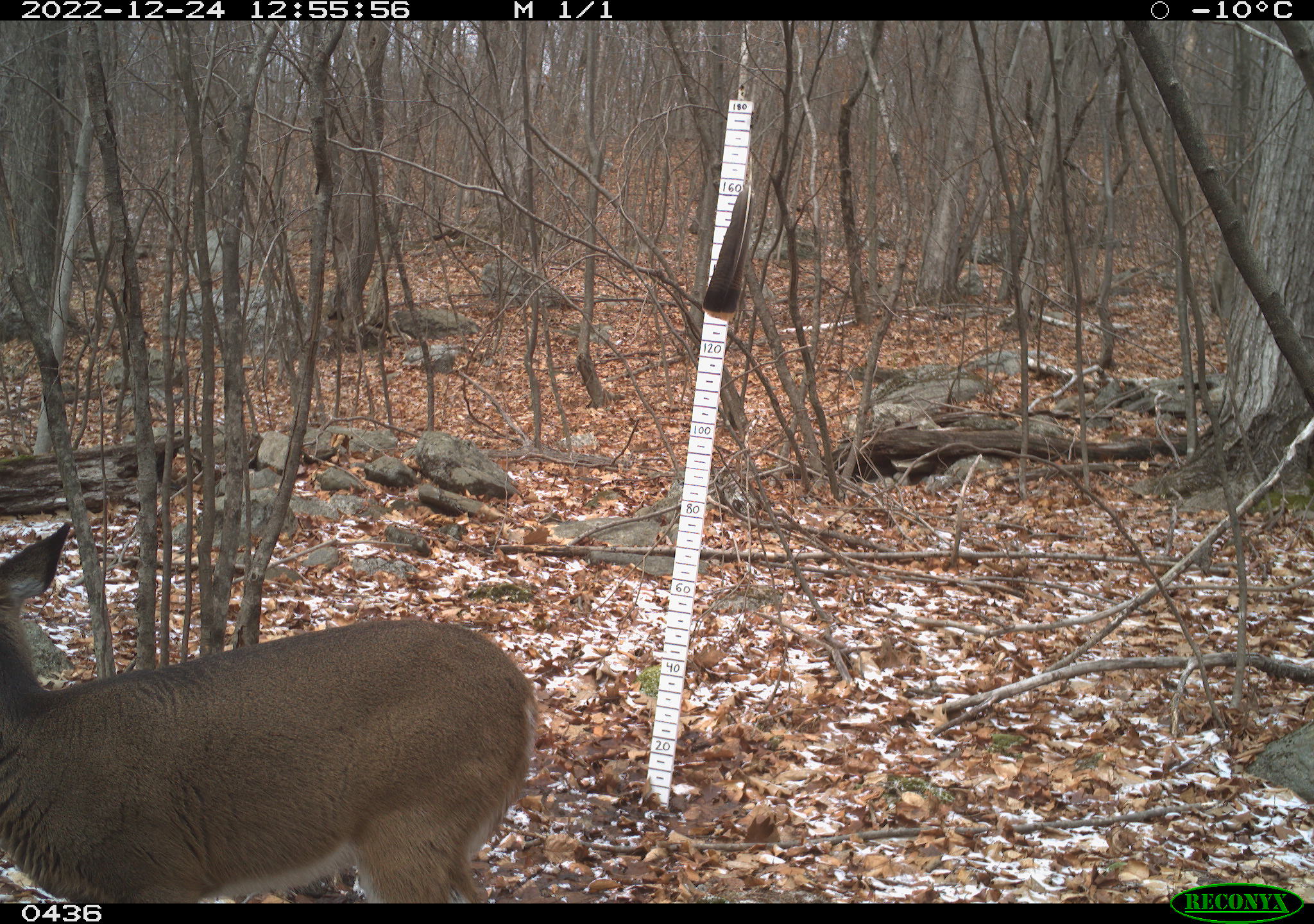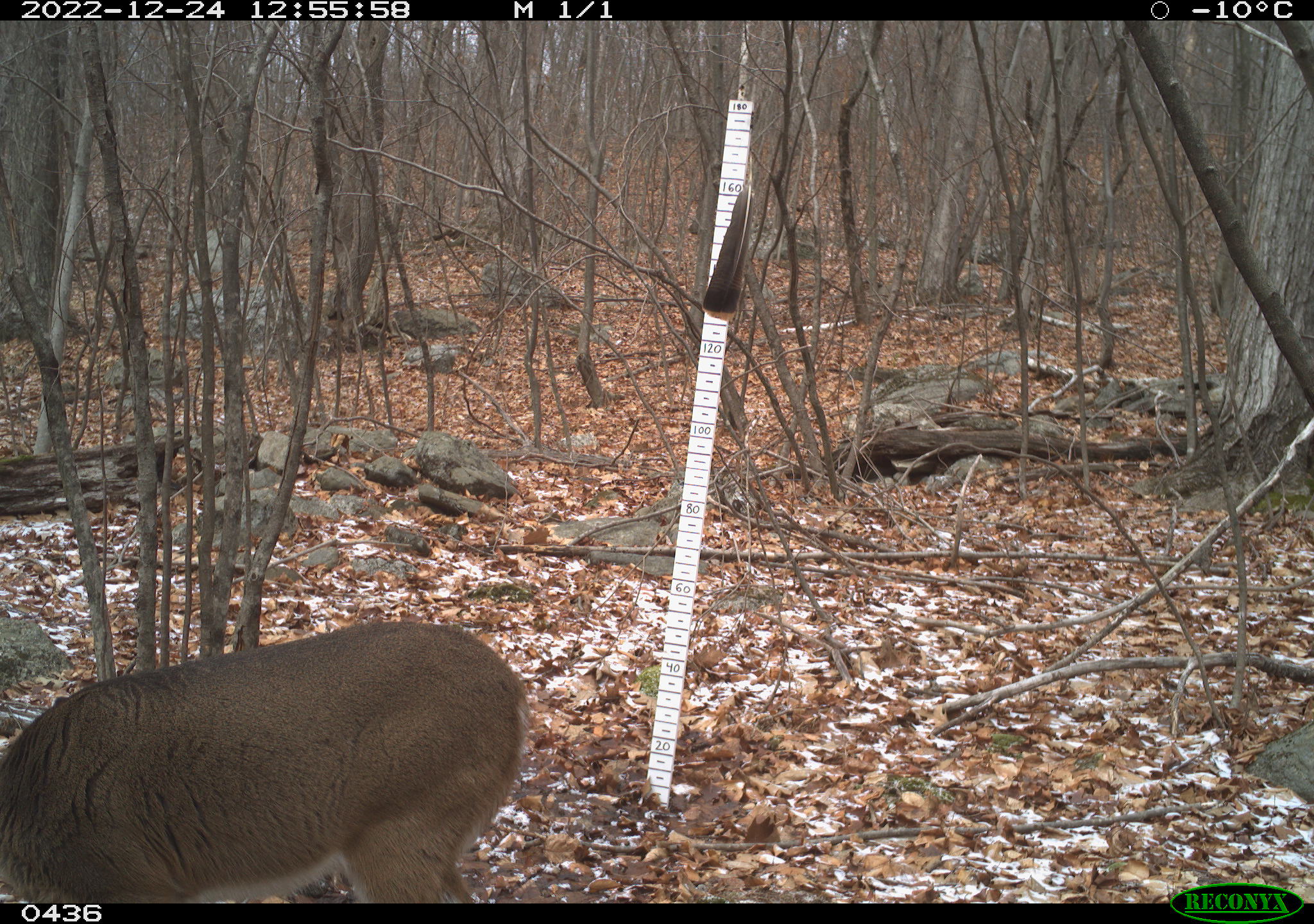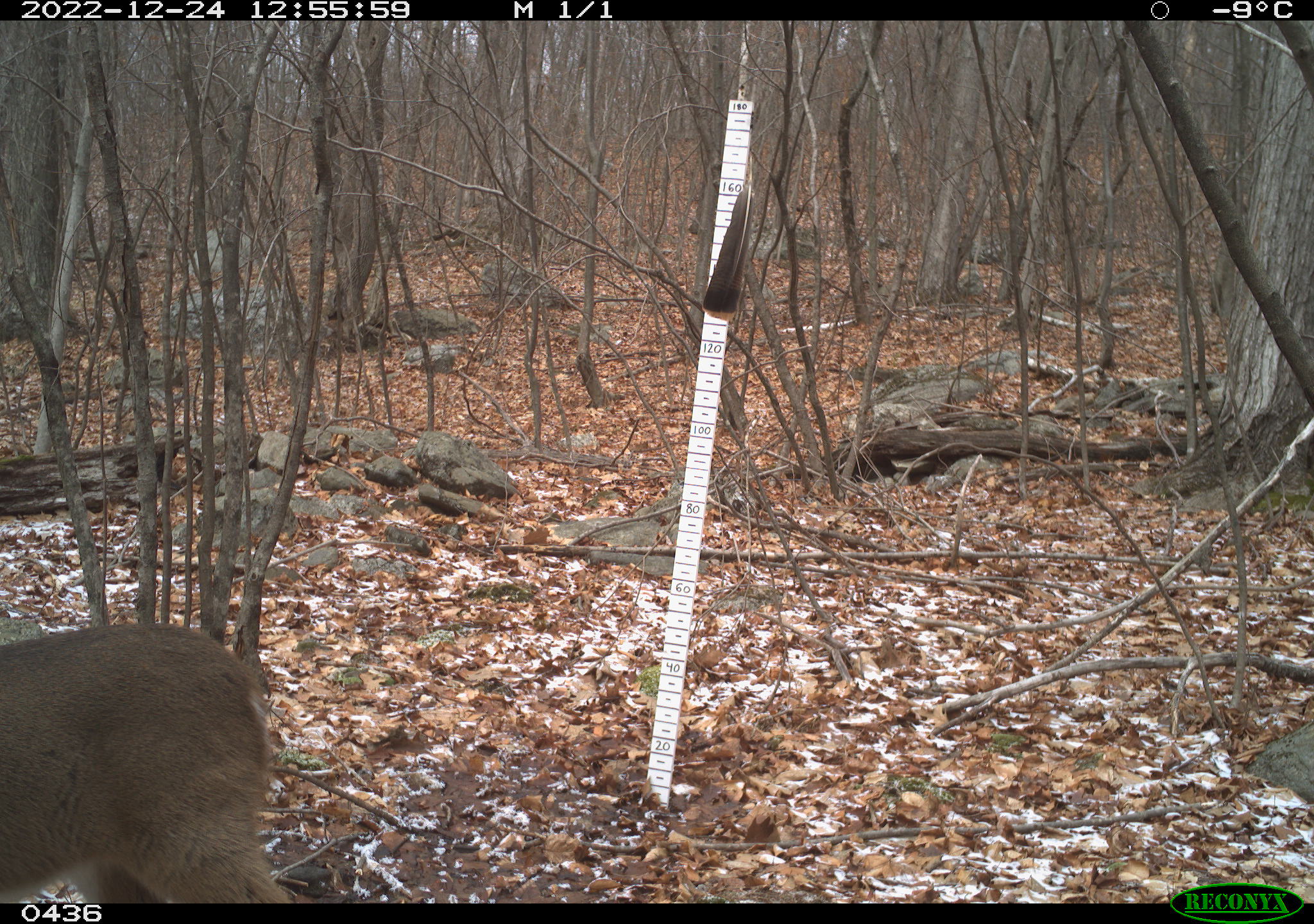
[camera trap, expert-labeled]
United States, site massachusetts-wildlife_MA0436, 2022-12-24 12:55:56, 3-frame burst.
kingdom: Animalia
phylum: Chordata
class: Mammalia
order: Artiodactyla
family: Cervidae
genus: Odocoileus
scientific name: Odocoileus virginianus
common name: white-tailed deer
White-tailed deer (Odocoileus virginianus).